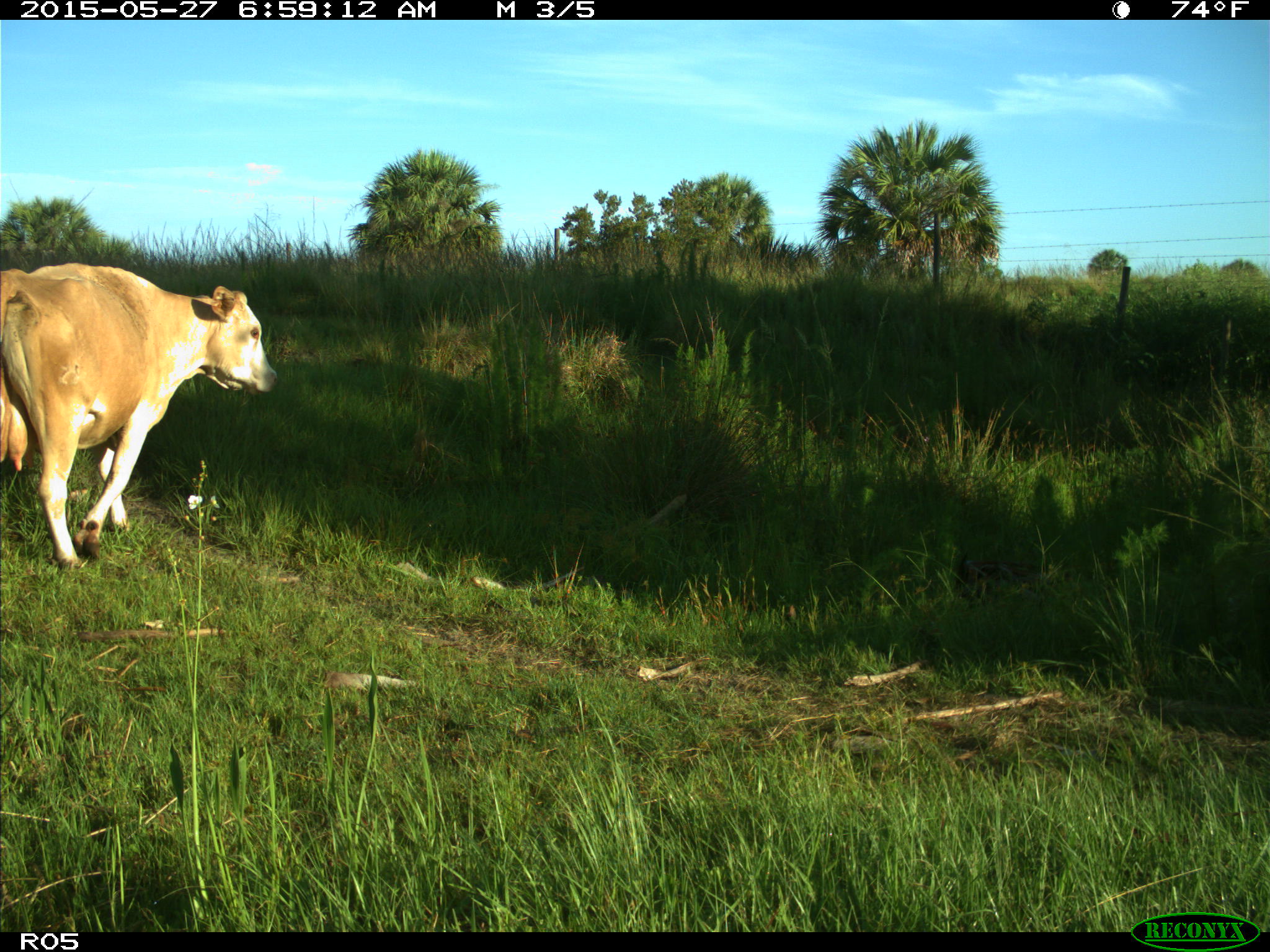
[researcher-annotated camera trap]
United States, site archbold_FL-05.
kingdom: Animalia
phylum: Chordata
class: Mammalia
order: Artiodactyla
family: Bovidae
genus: Bos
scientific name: Bos taurus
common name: domestic cow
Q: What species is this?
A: Bos taurus (domestic cow).